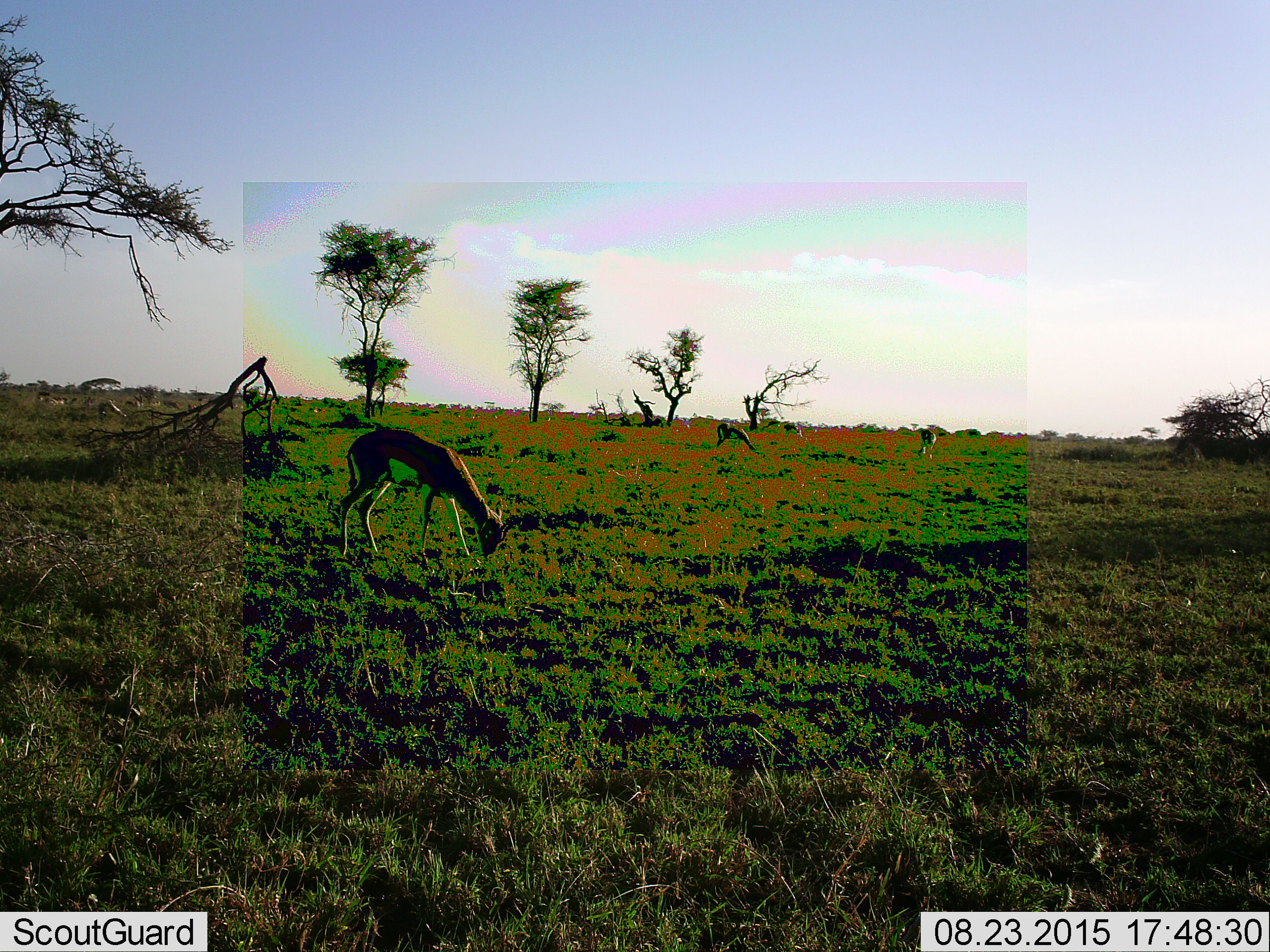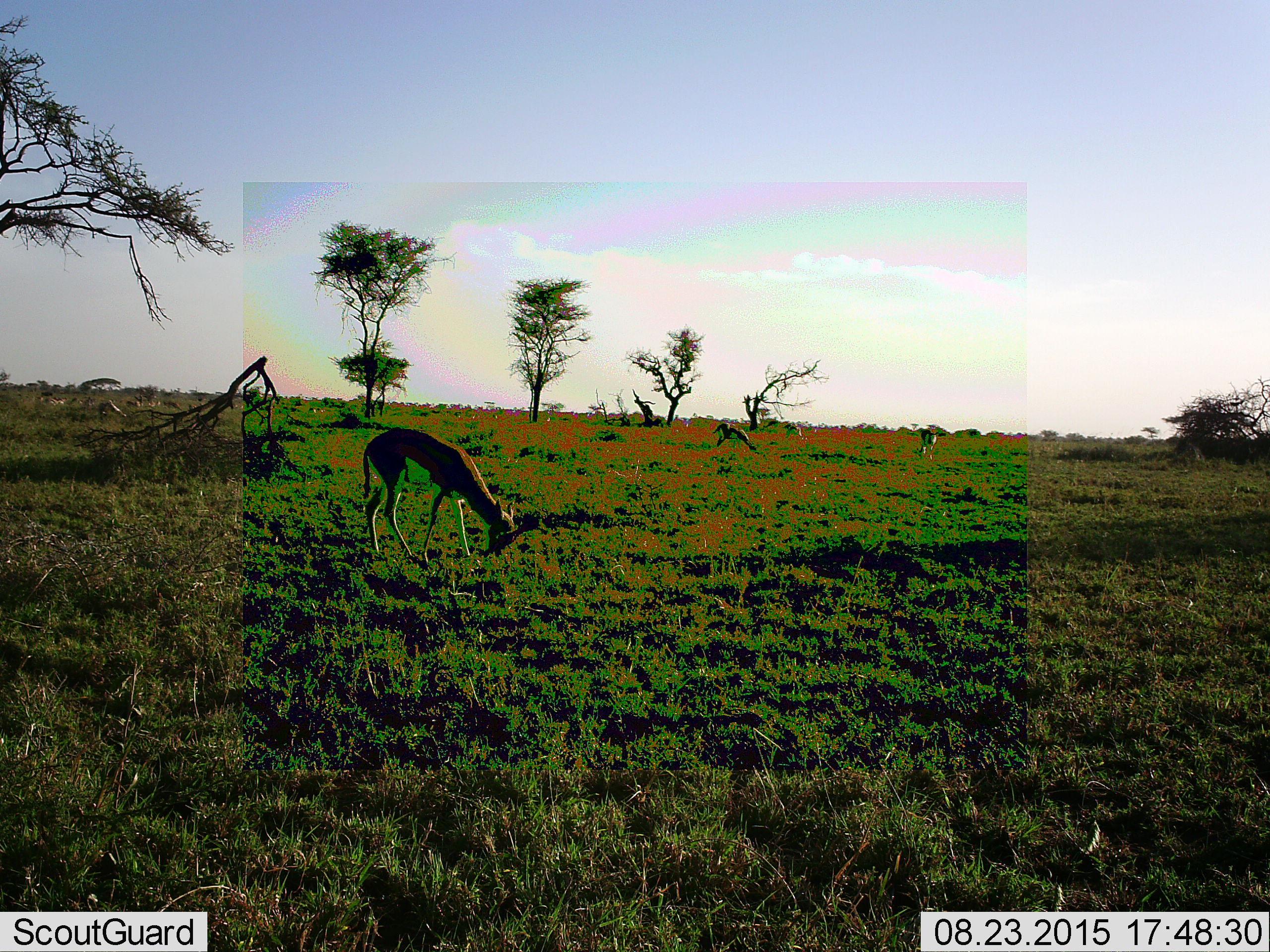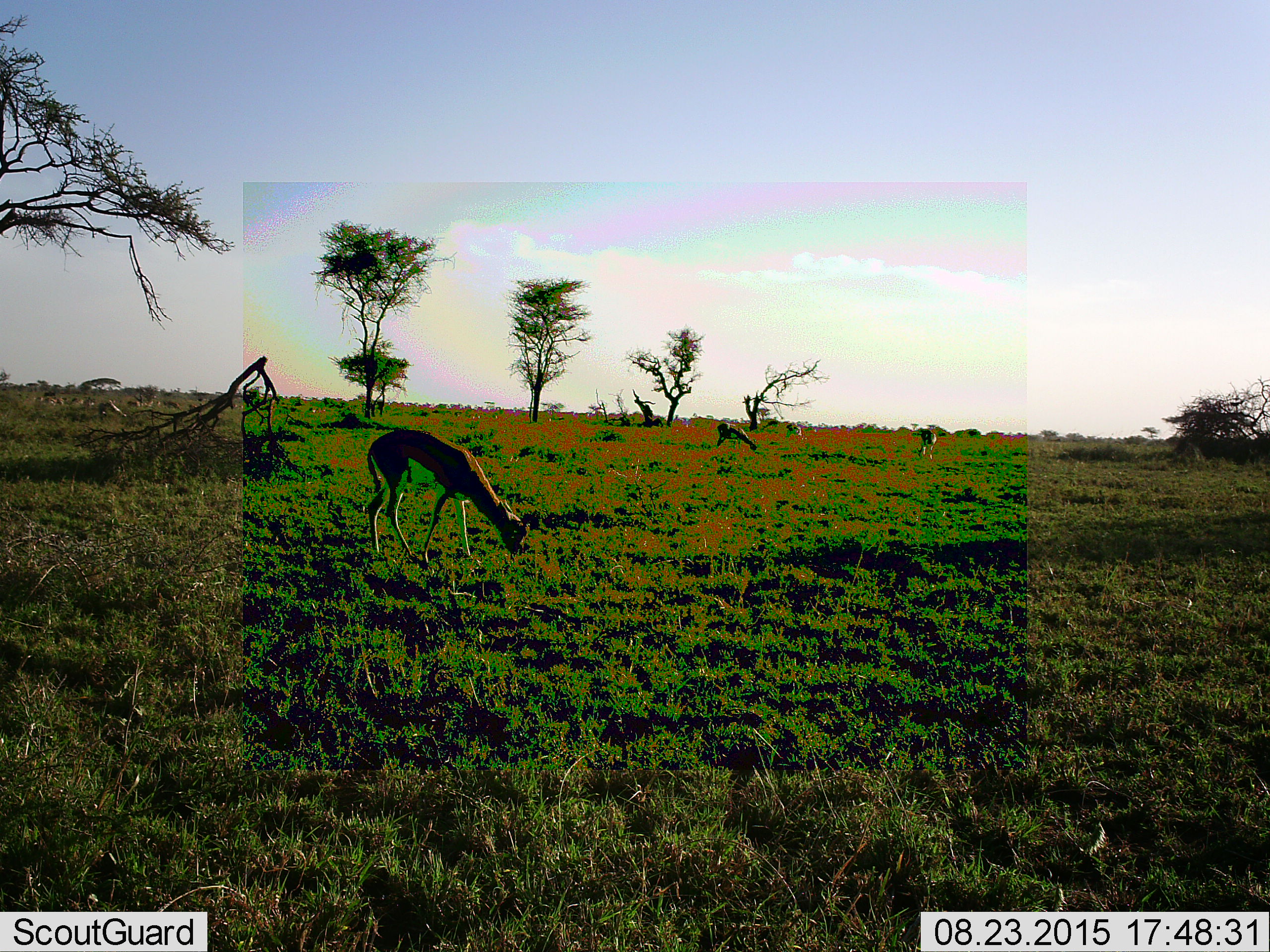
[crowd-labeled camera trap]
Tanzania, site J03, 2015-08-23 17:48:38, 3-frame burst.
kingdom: Animalia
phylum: Chordata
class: Mammalia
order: Artiodactyla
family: Bovidae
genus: Eudorcas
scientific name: Eudorcas thomsonii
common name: thomson's gazelle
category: gazellethomsons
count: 3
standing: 14%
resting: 0%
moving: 29%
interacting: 0%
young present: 0%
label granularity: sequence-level